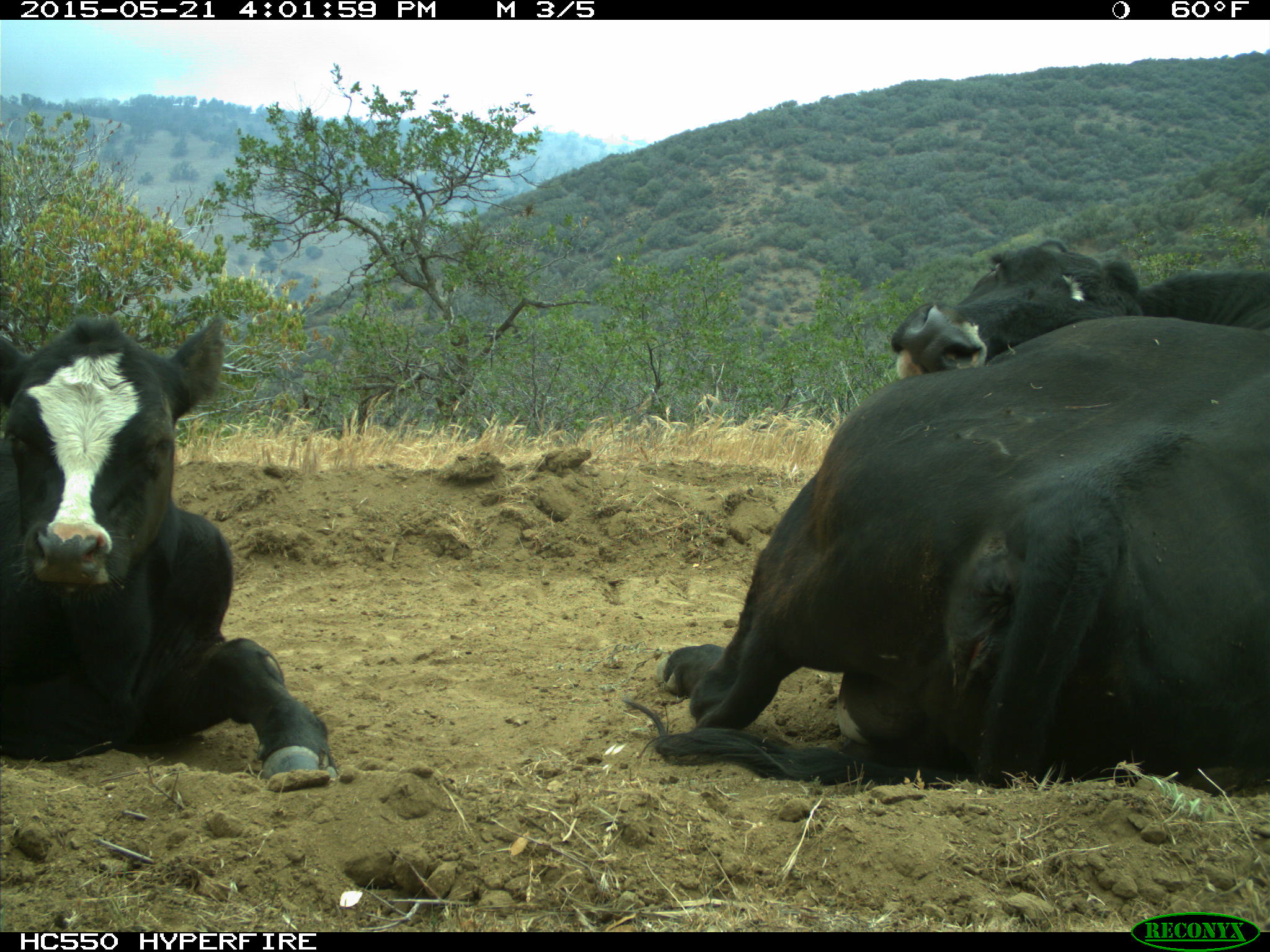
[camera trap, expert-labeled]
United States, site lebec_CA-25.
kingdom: Animalia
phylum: Chordata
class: Mammalia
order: Artiodactyla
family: Bovidae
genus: Bos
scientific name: Bos taurus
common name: domestic cow